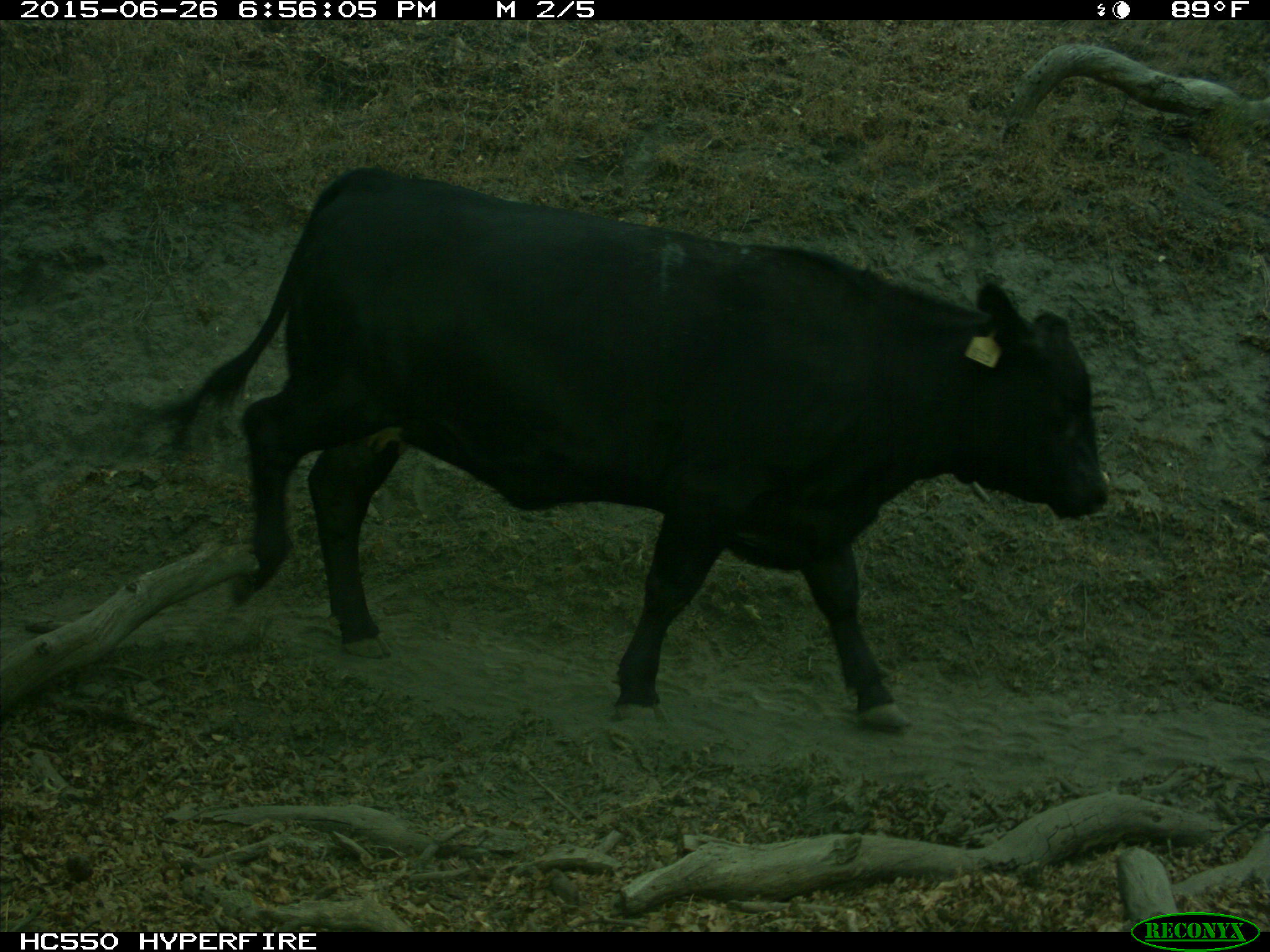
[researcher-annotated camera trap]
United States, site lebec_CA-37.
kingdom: Animalia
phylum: Chordata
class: Mammalia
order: Artiodactyla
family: Bovidae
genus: Bos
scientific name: Bos taurus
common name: domestic cow